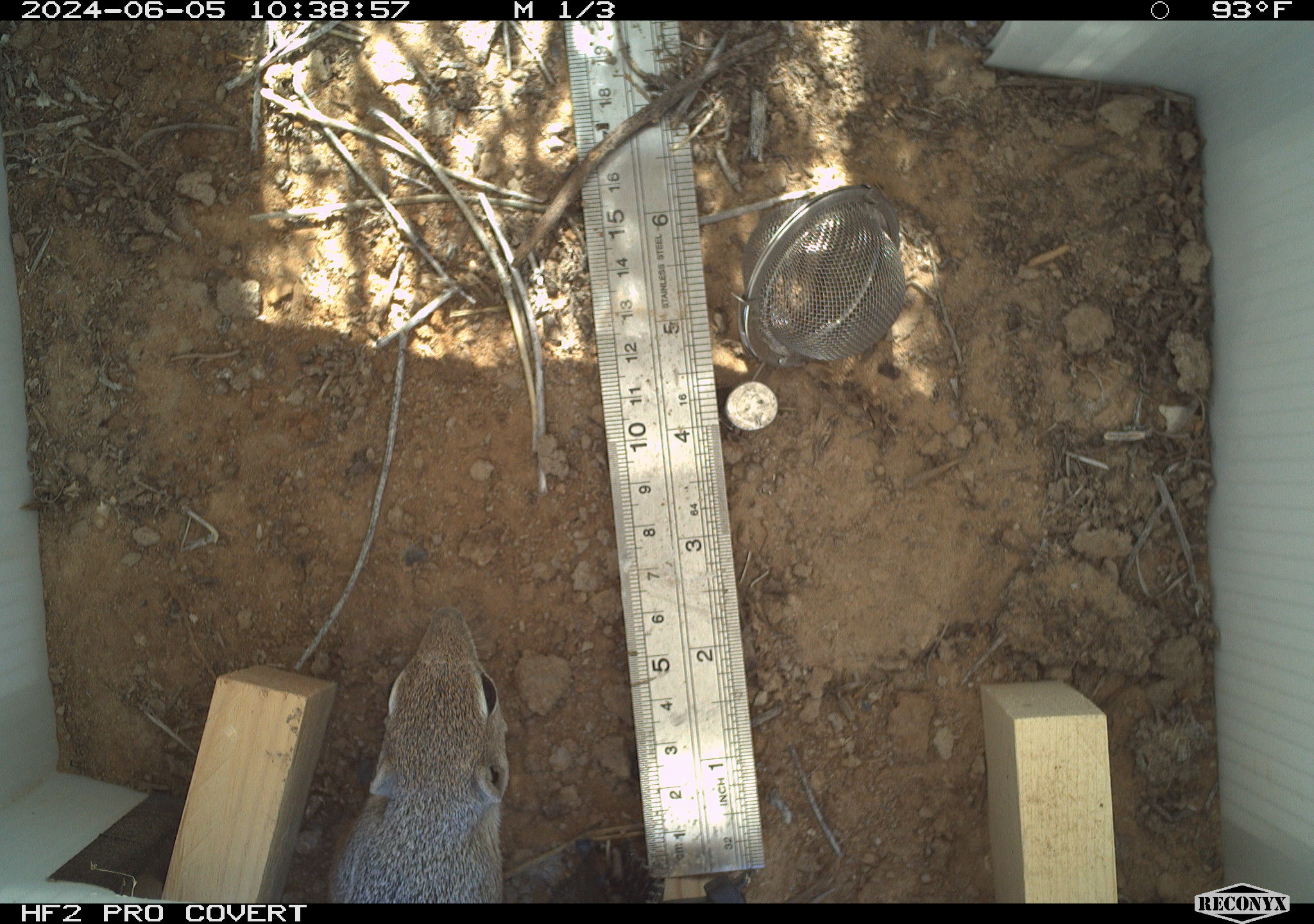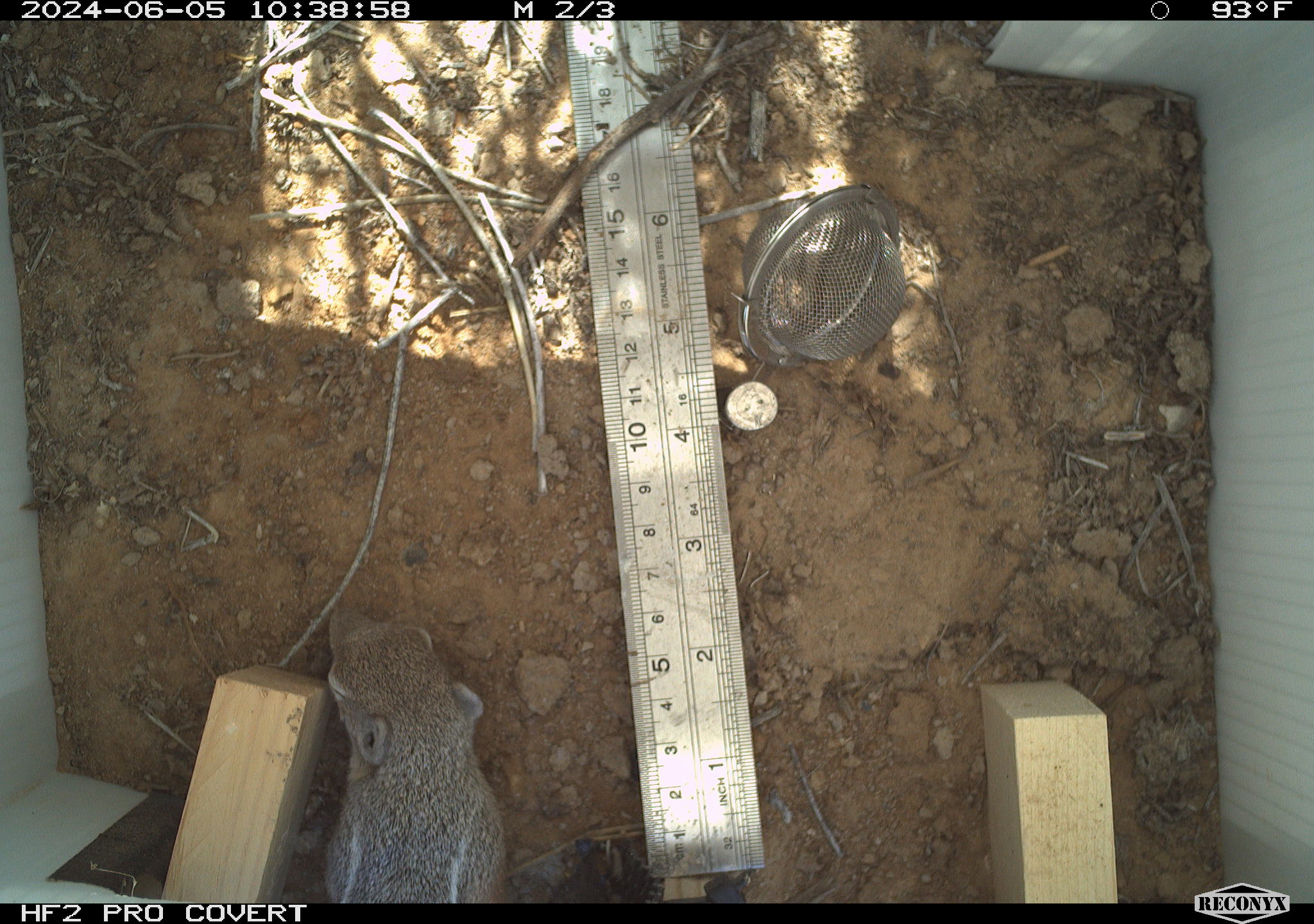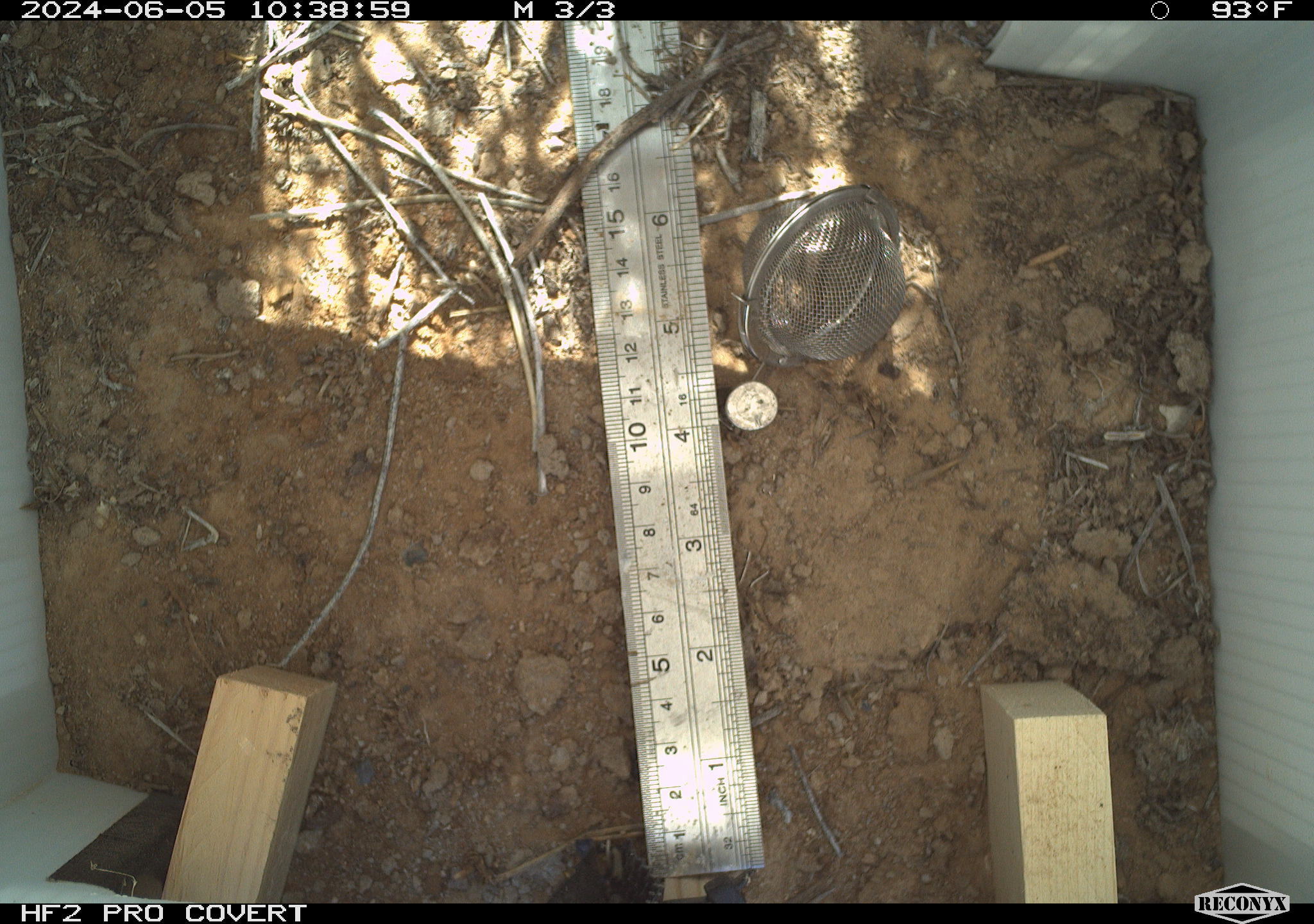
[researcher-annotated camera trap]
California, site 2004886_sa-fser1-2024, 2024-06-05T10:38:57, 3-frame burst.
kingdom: Animalia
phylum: Chordata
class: Mammalia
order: Rodentia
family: Sciuridae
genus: Ammospermophilus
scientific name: Ammospermophilus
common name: antelope ground squirrels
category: ammospermophilus species